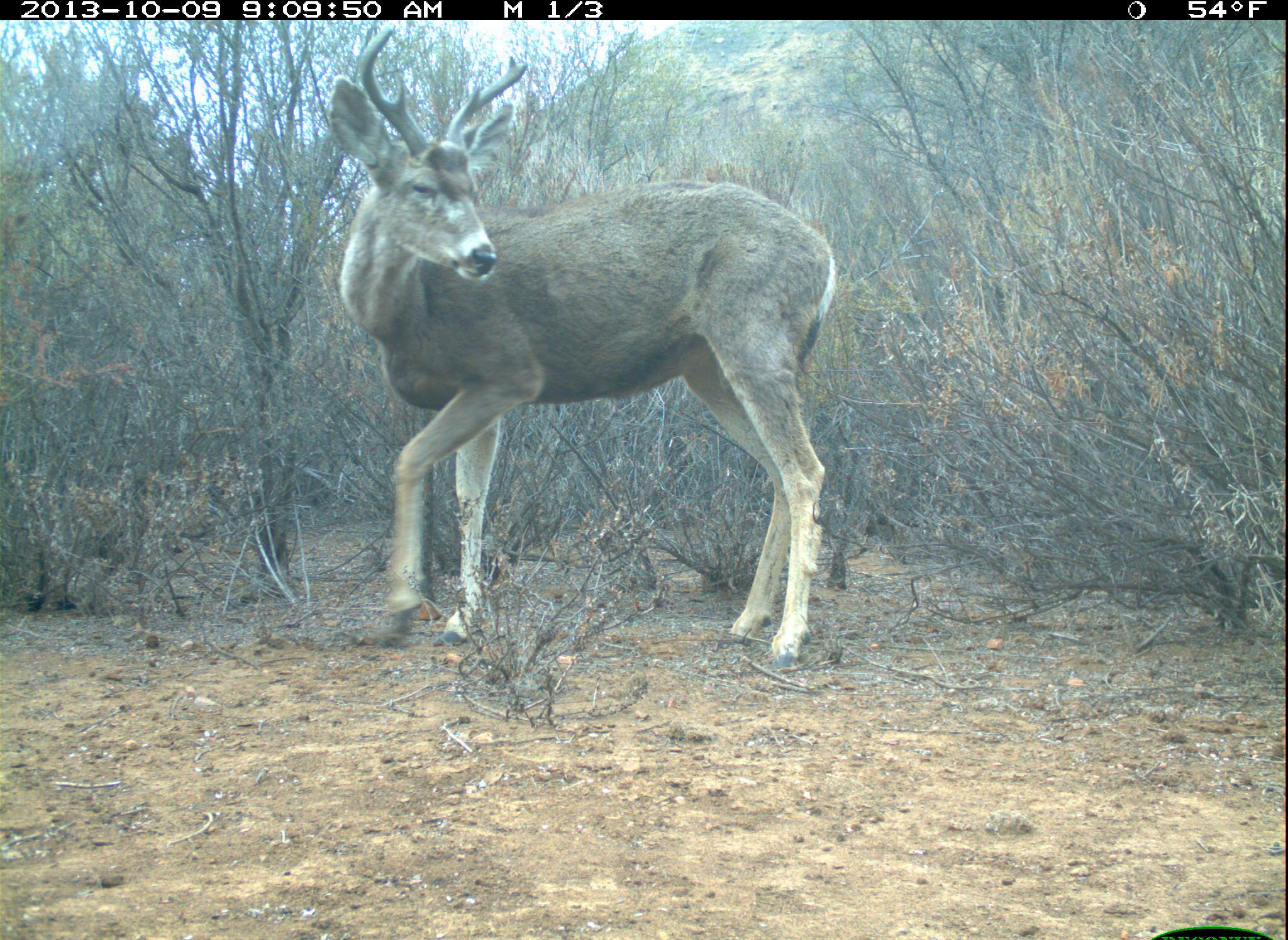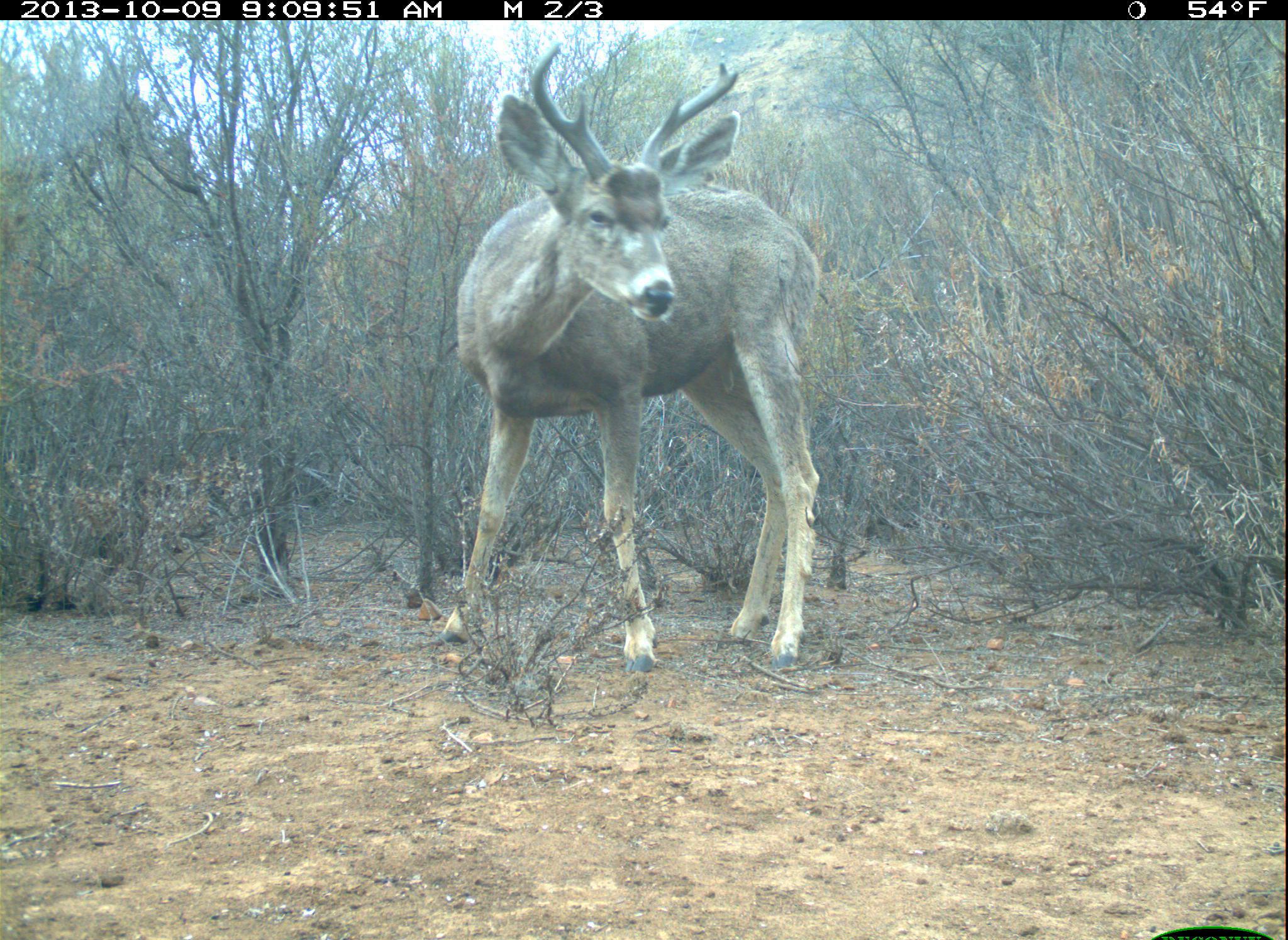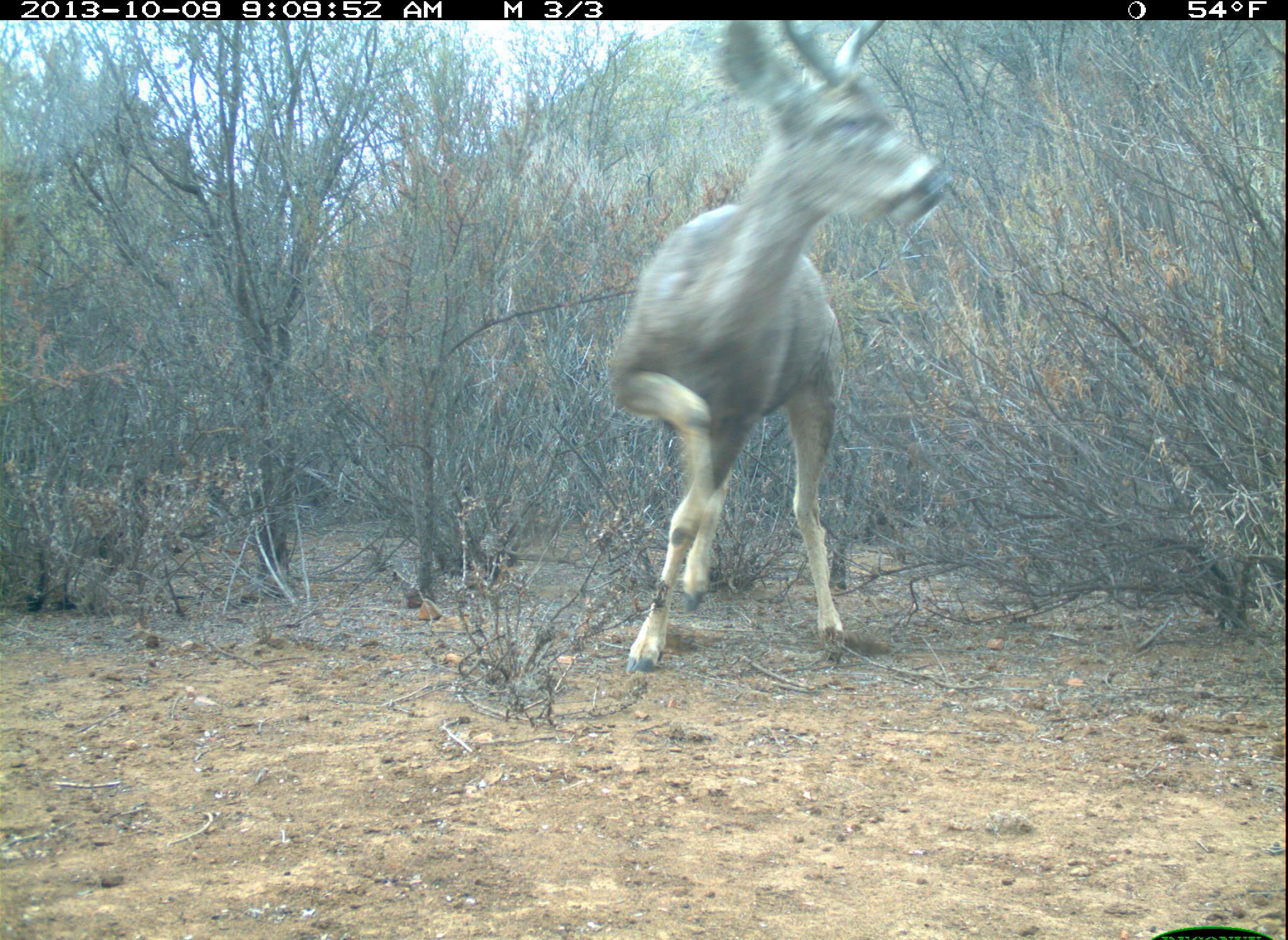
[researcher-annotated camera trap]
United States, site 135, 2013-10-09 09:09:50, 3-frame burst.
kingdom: Animalia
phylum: Chordata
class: Mammalia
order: Artiodactyla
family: Cervidae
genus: Odocoileus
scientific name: Odocoileus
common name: deer